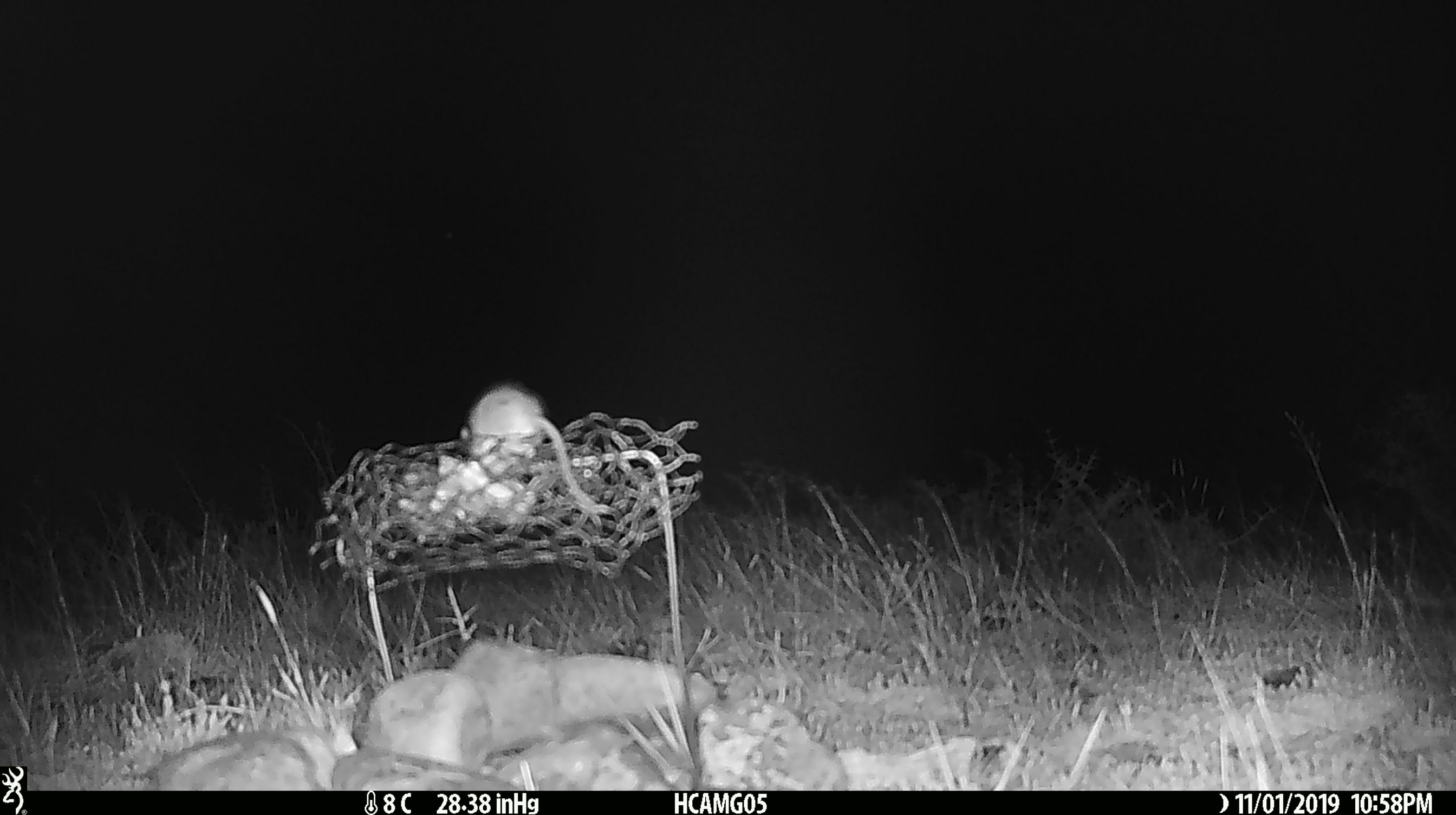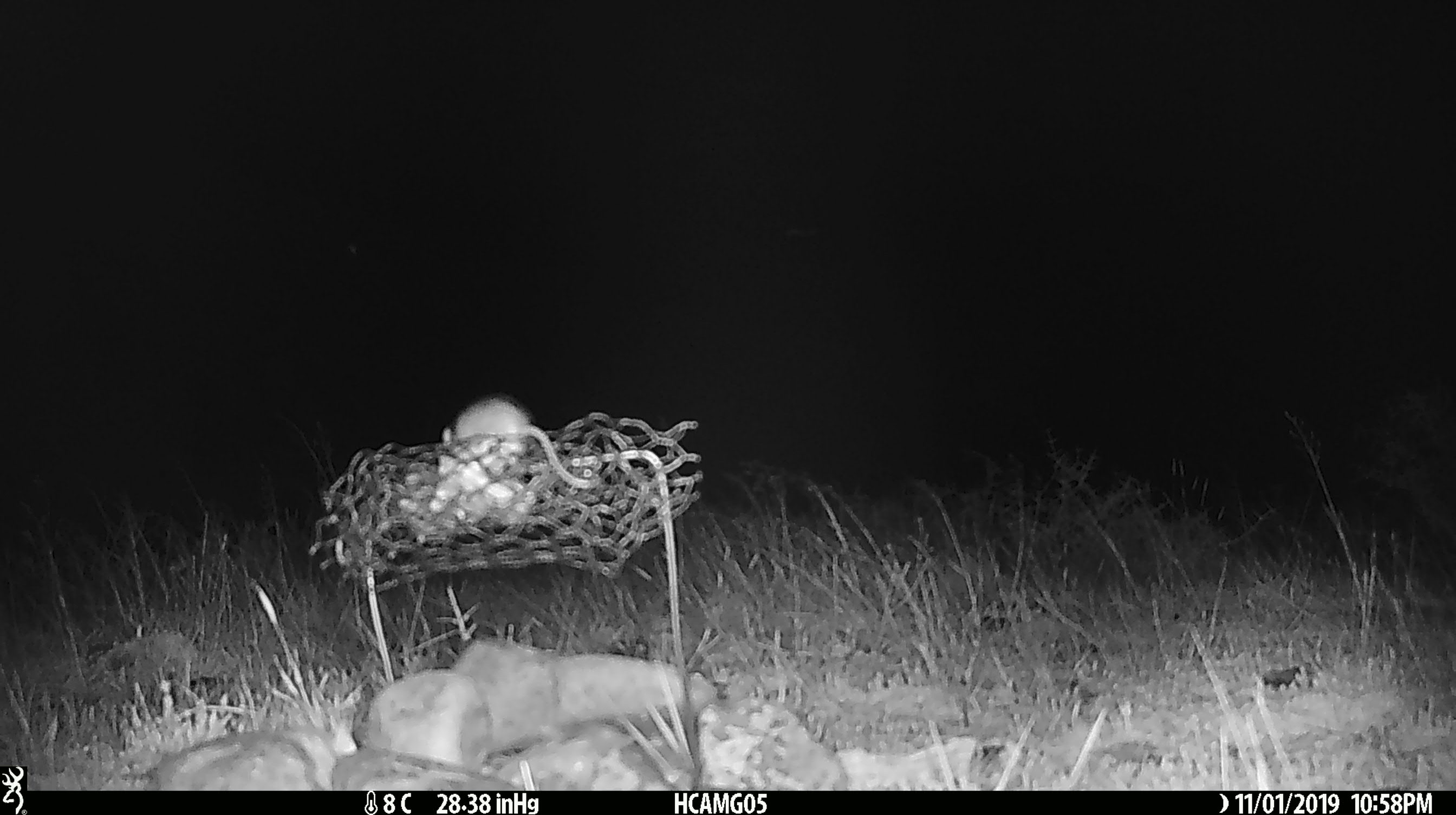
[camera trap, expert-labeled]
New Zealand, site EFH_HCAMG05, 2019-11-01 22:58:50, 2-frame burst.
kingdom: Animalia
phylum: Chordata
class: Mammalia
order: Rodentia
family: Muridae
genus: Mus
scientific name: Mus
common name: mouse